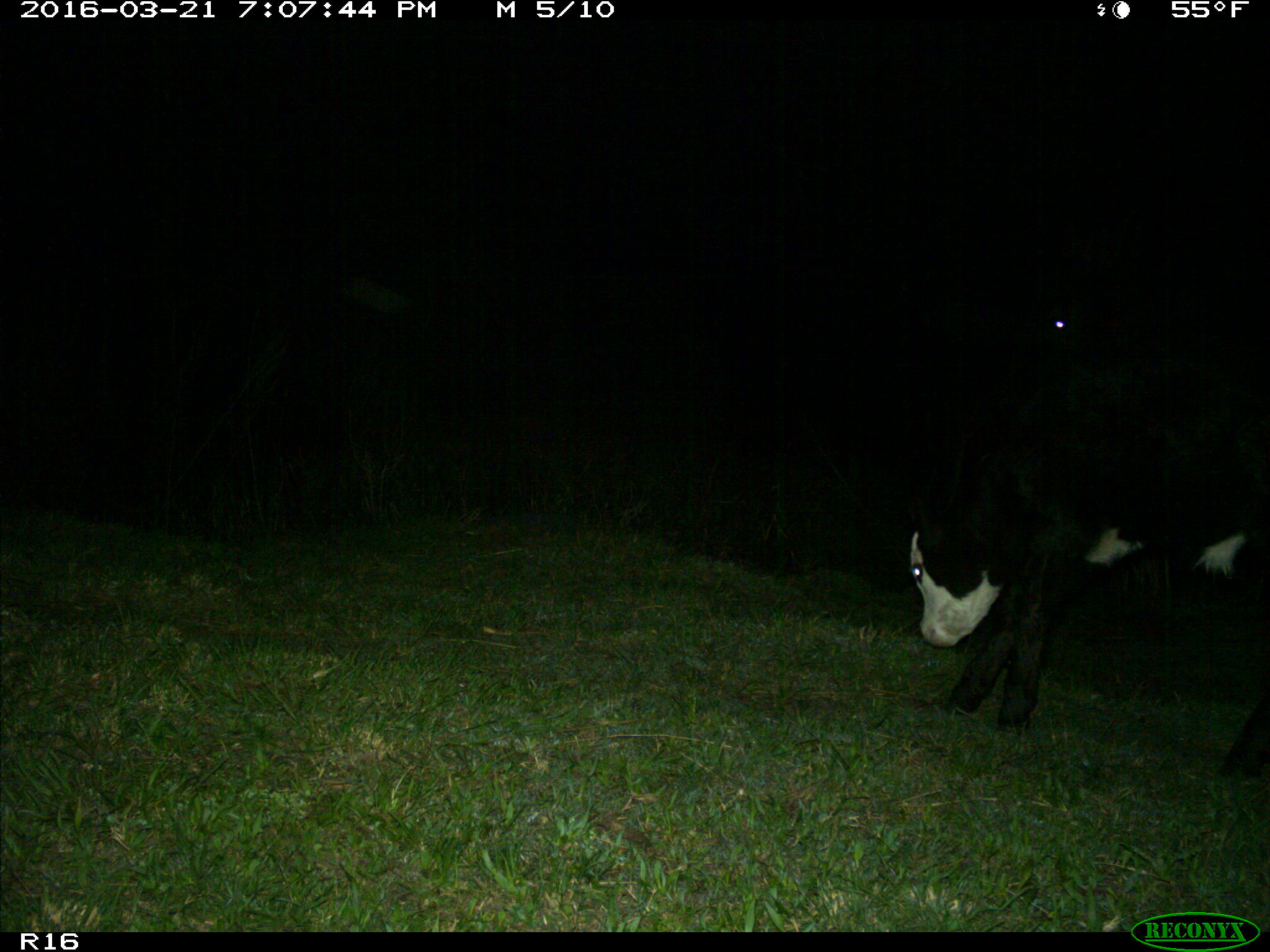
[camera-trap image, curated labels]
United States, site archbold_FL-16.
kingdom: Animalia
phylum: Chordata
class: Mammalia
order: Artiodactyla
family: Bovidae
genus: Bos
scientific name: Bos taurus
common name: domestic cow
Bos taurus (domestic cow).